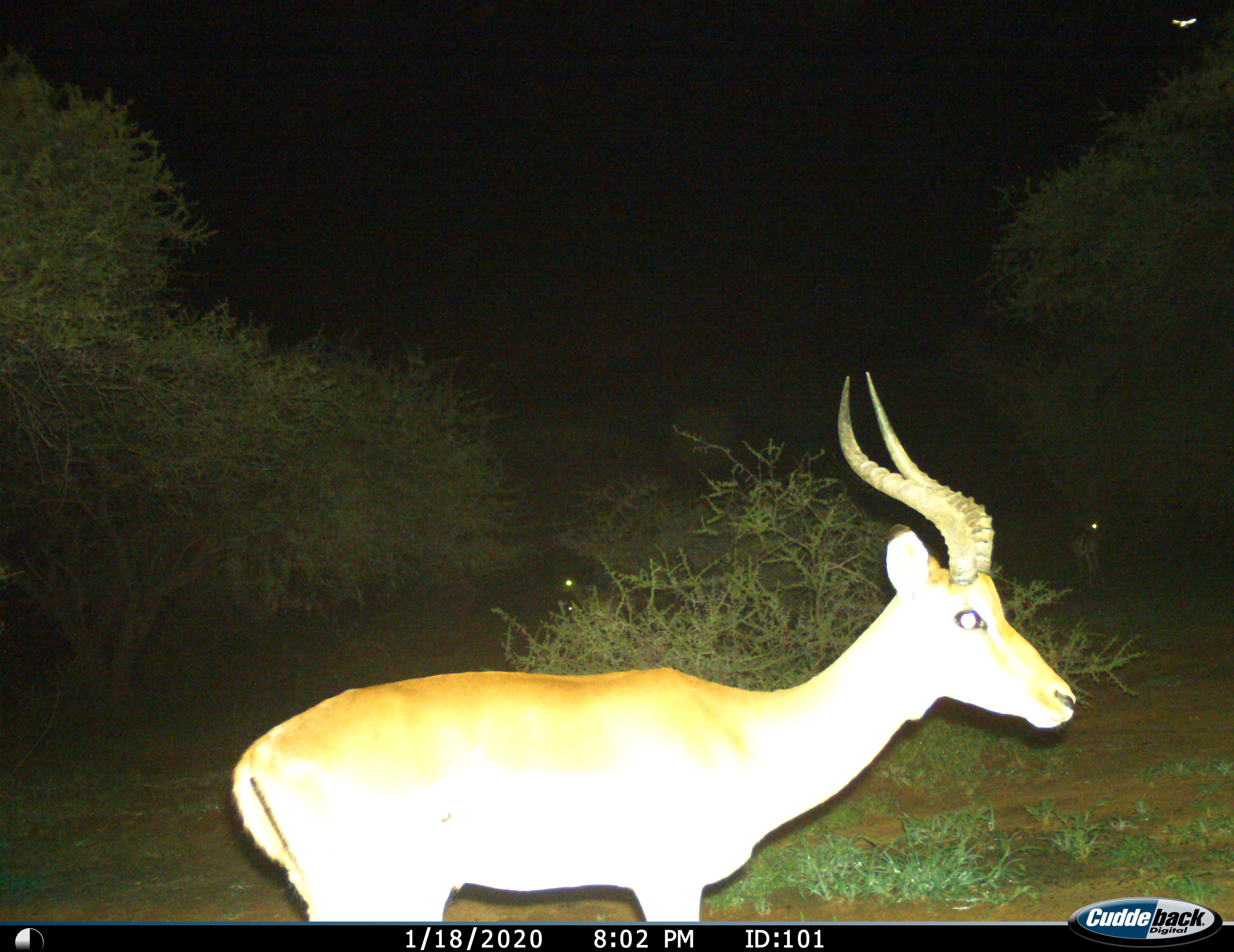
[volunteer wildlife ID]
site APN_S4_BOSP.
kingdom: Animalia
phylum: Chordata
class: Mammalia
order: Artiodactyla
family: Bovidae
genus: Aepyceros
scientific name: Aepyceros melampus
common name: impala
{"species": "impala (Aepyceros melampus)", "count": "1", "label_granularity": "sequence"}